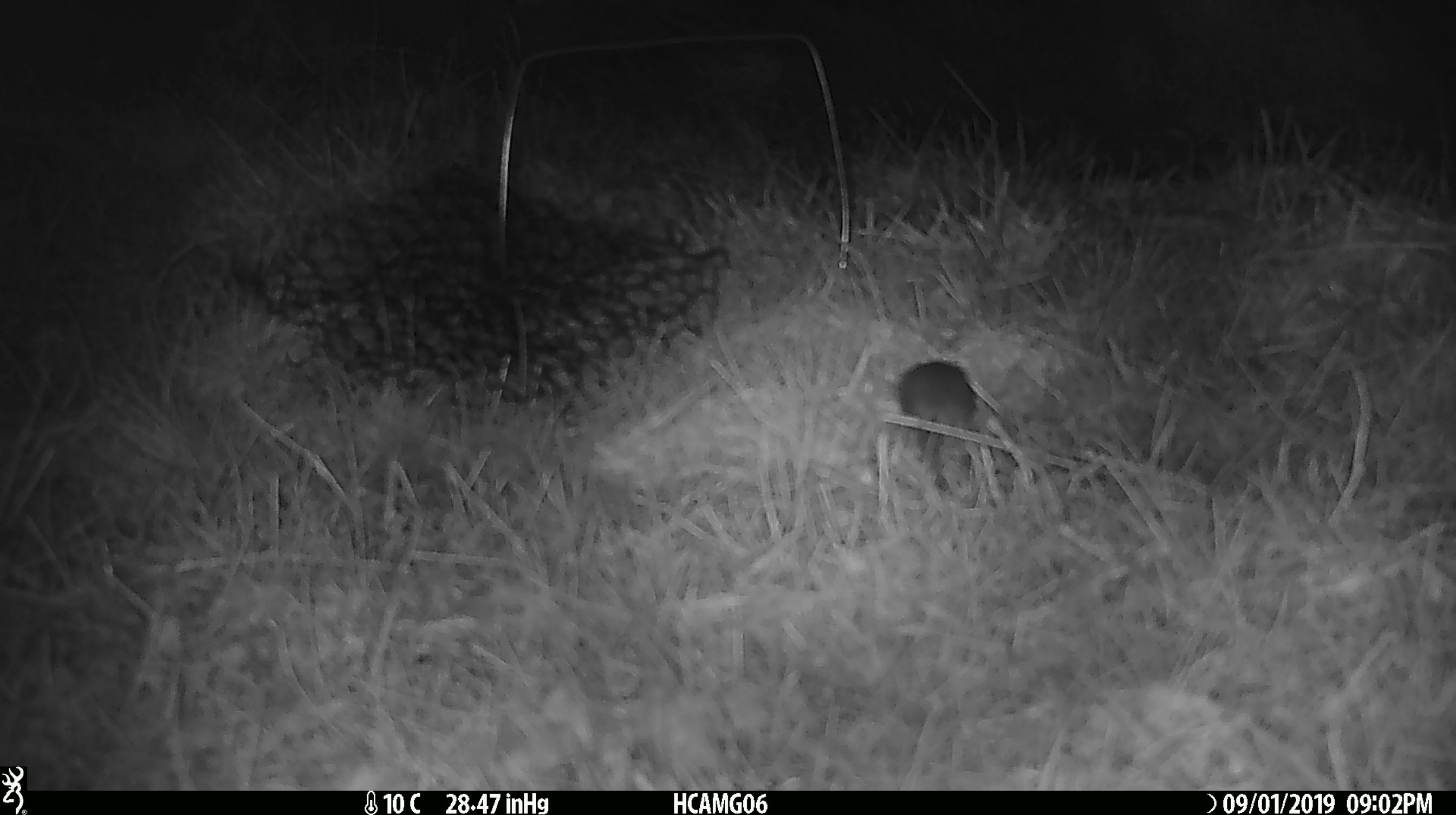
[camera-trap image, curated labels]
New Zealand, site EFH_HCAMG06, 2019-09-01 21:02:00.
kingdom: Animalia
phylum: Chordata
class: Mammalia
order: Rodentia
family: Muridae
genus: Mus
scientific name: Mus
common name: mouse